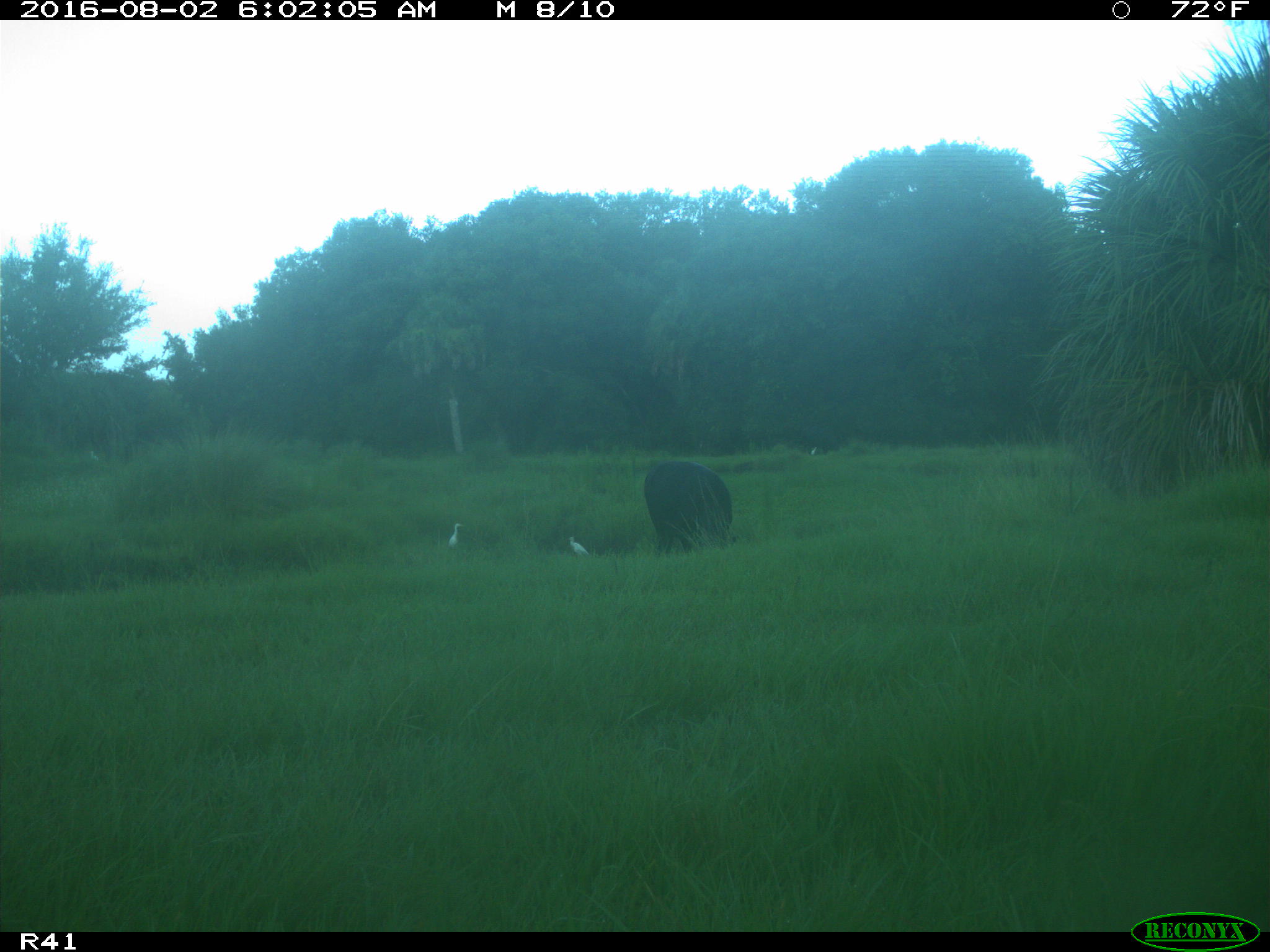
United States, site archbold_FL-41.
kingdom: Animalia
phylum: Chordata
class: Mammalia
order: Artiodactyla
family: Bovidae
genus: Bos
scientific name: Bos taurus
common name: domestic cow